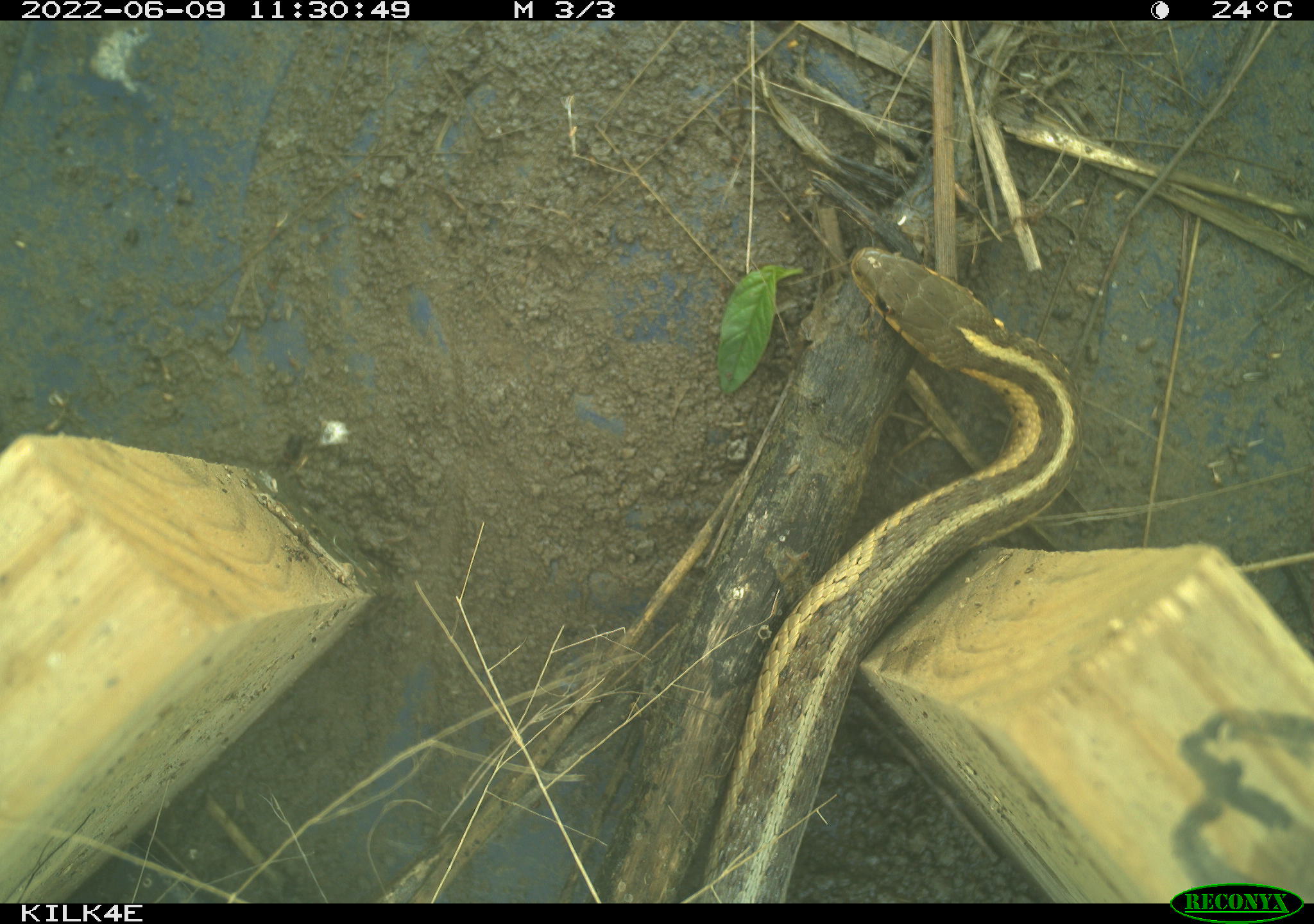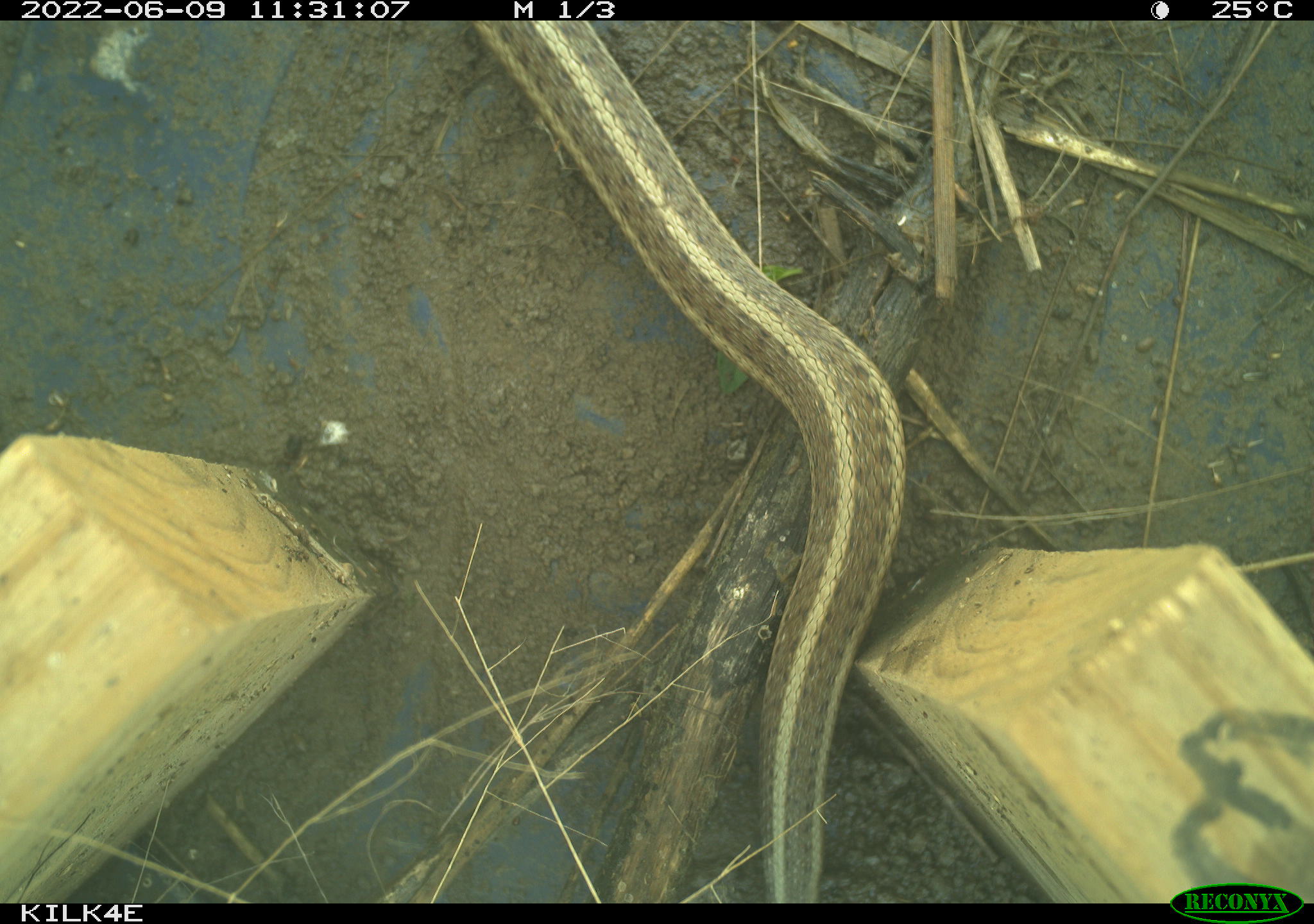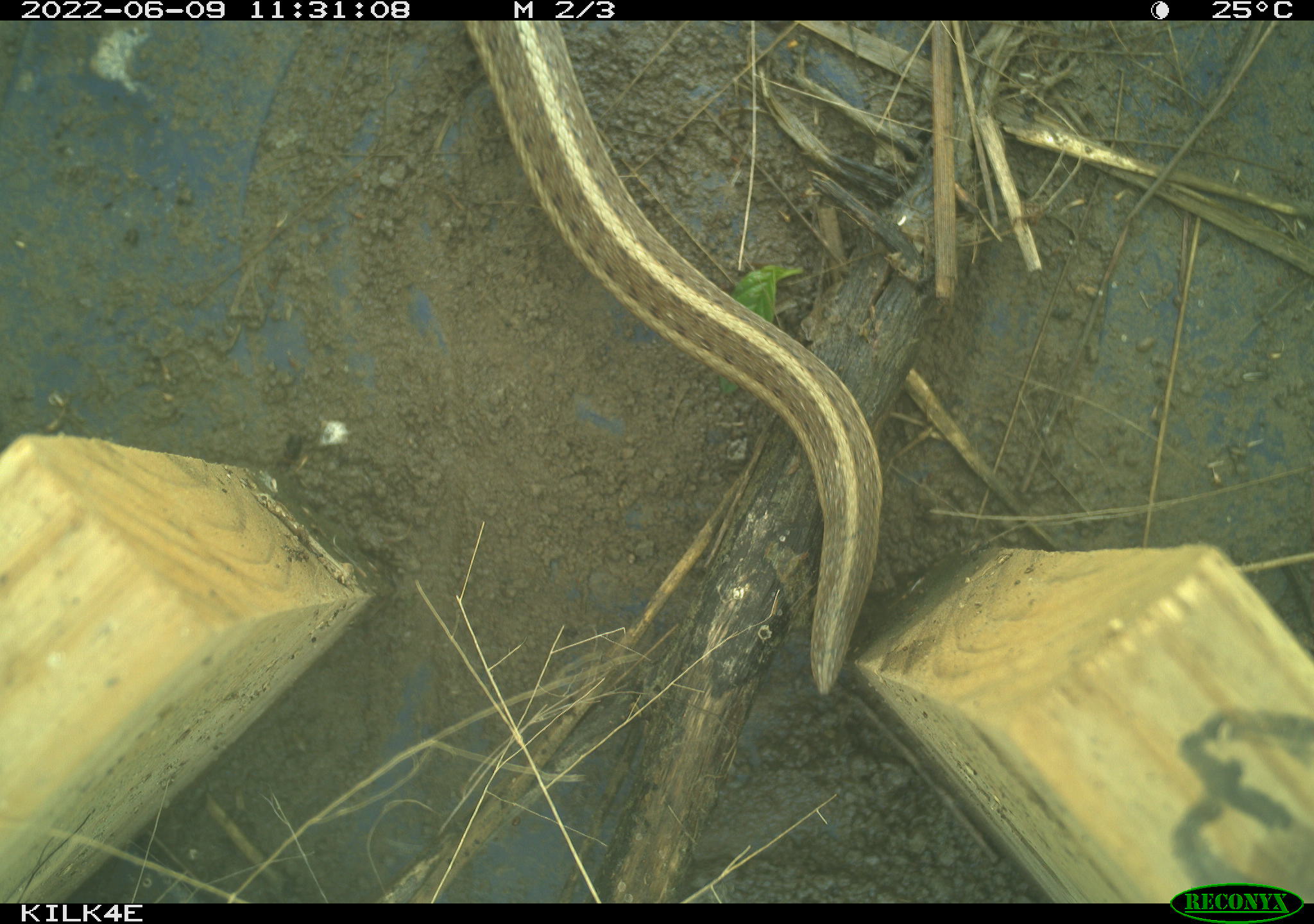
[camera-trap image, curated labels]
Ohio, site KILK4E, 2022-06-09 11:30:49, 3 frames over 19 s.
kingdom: Animalia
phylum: Chordata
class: Reptilia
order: Squamata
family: Colubridae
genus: Thamnophis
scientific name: Thamnophis sirtalis sirtalis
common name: eastern gartersnake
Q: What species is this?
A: Eastern gartersnake (Thamnophis sirtalis sirtalis).